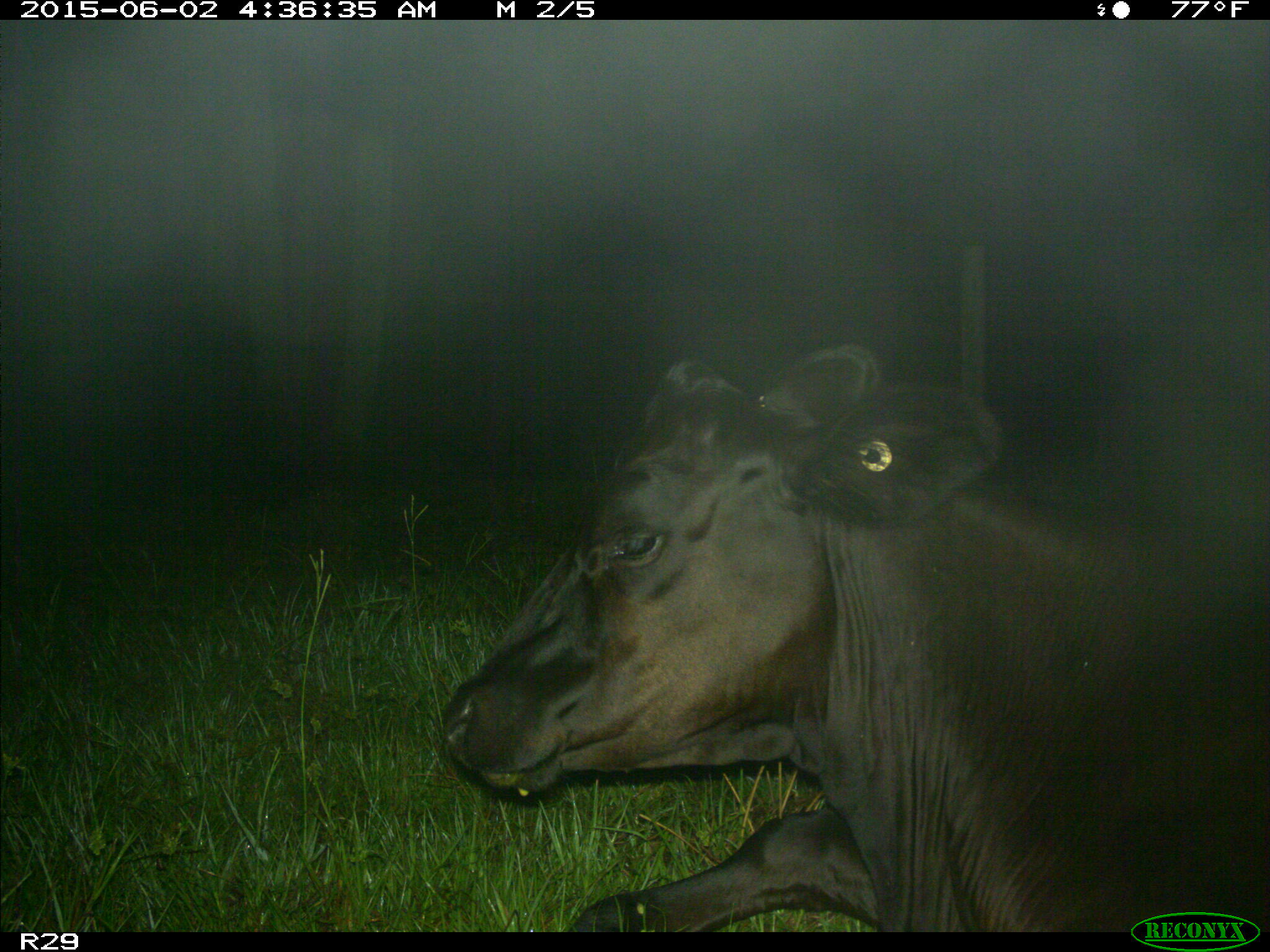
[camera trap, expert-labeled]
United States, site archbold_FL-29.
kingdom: Animalia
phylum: Chordata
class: Mammalia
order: Artiodactyla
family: Bovidae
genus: Bos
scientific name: Bos taurus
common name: domestic cow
Bos taurus (domestic cow).